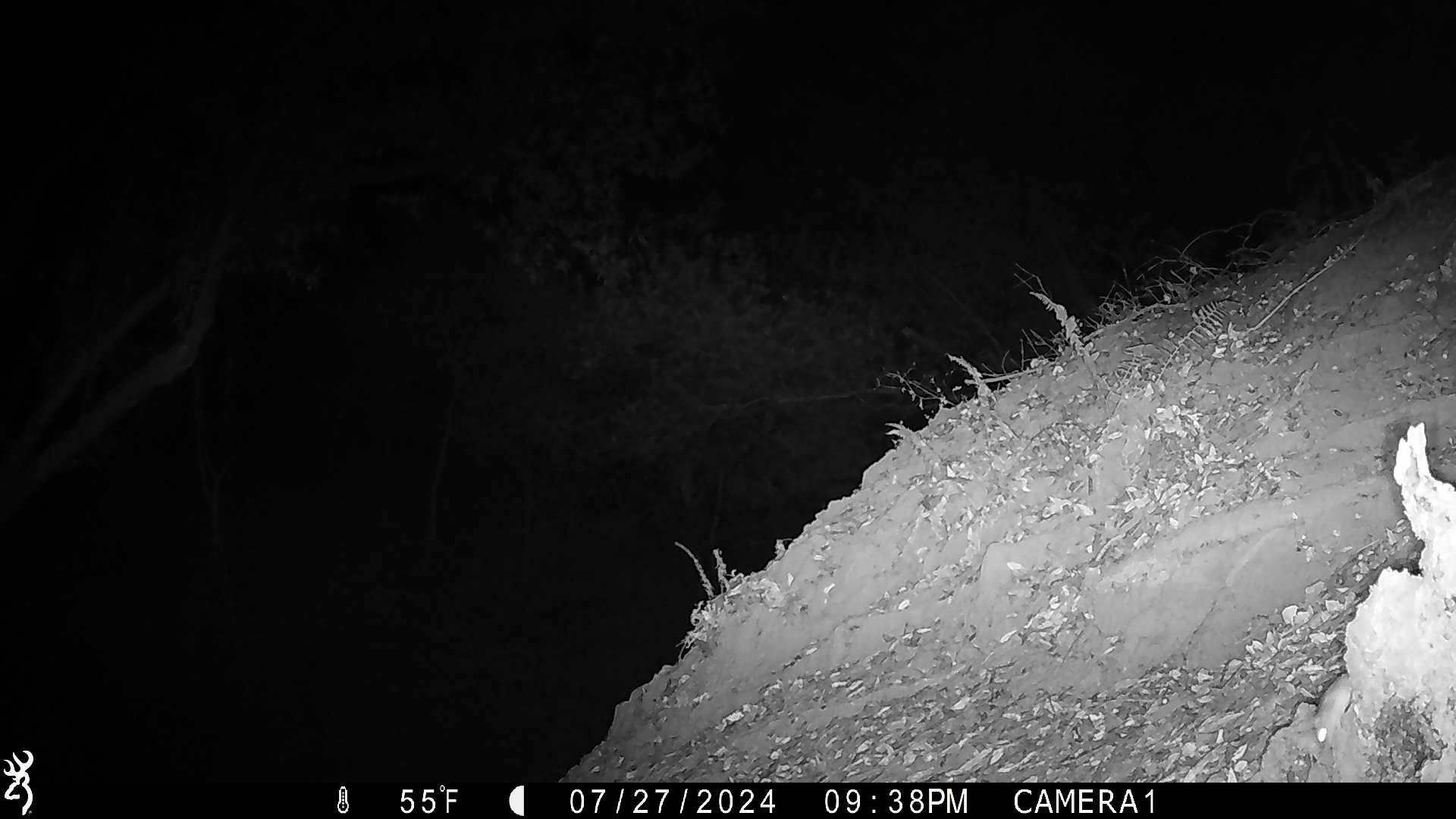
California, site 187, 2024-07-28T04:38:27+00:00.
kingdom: Animalia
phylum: Chordata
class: Mammalia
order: Rodentia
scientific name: Rodentia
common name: mouse or rat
Mouse or rat (Rodentia).